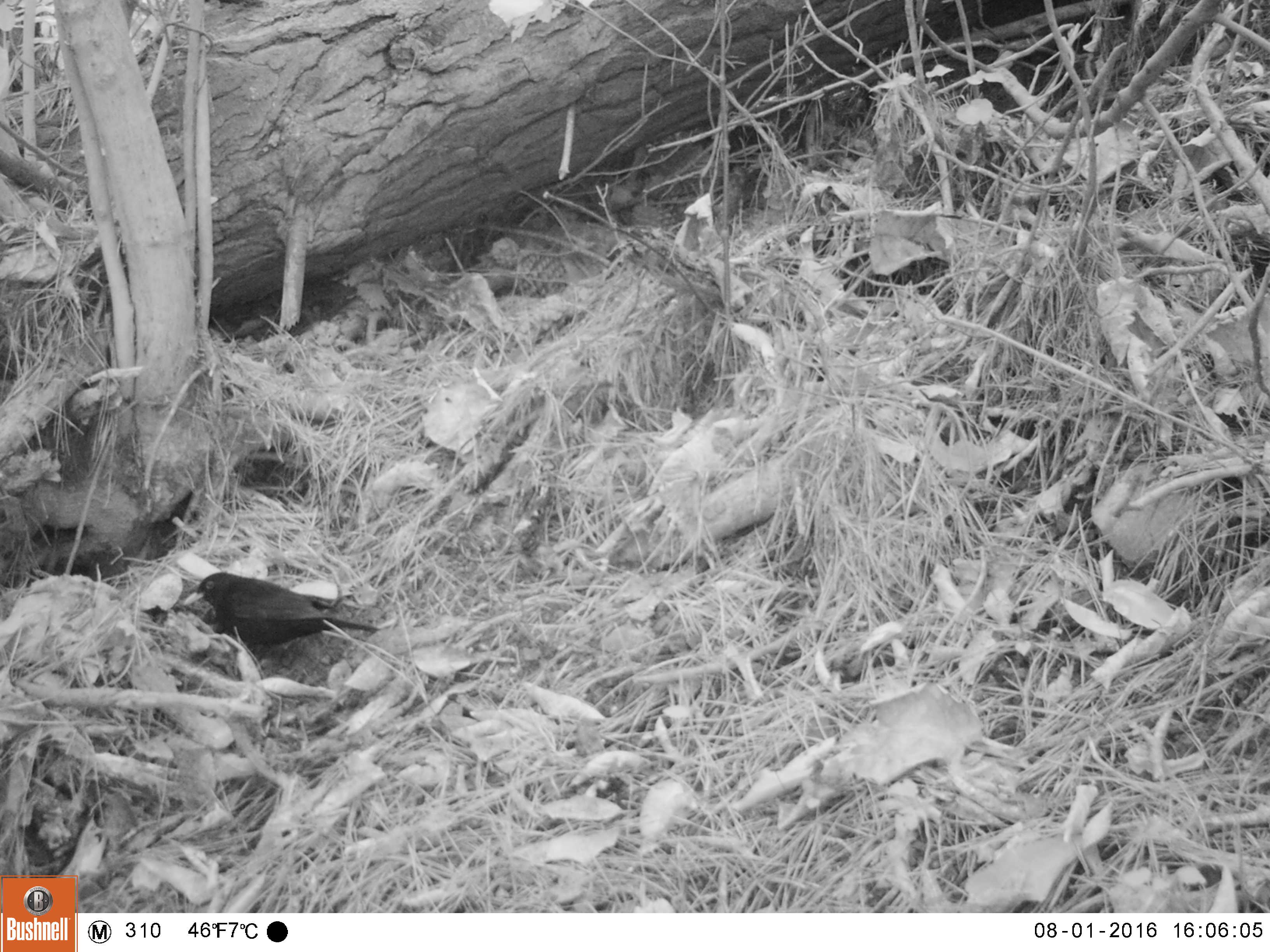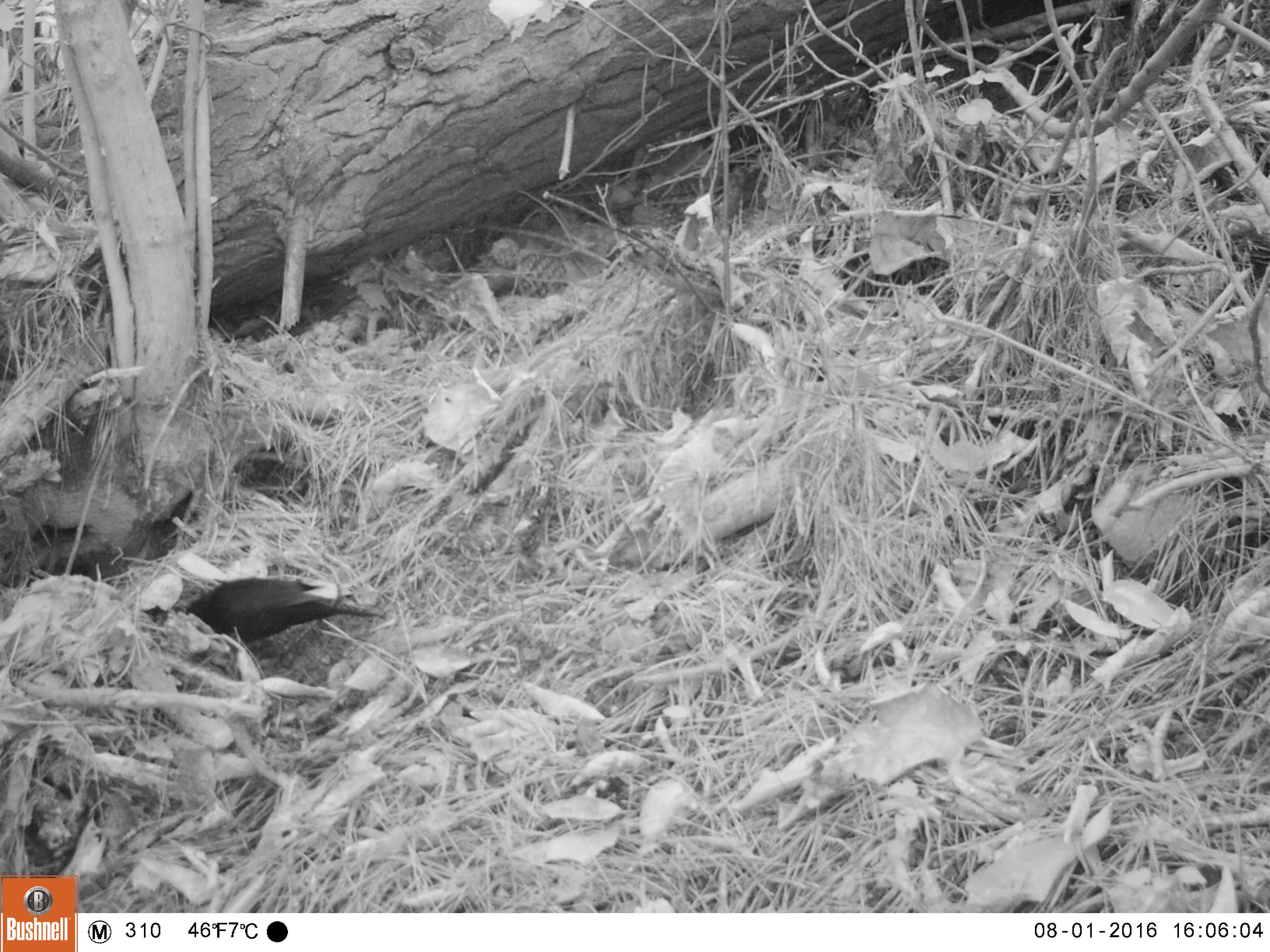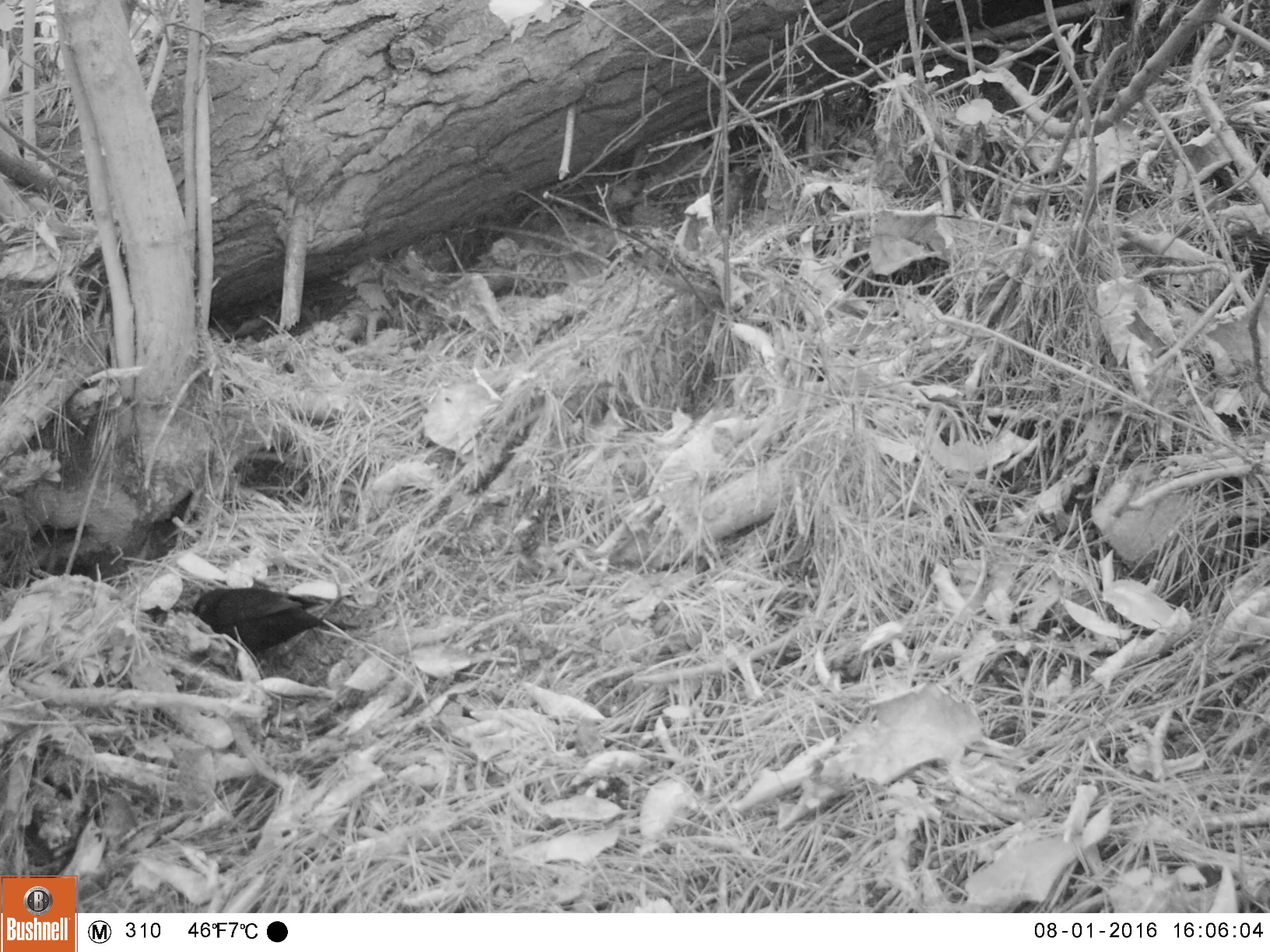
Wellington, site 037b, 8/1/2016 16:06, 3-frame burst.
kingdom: Animalia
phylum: Chordata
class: Aves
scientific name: Aves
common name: bird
Bird (Aves).